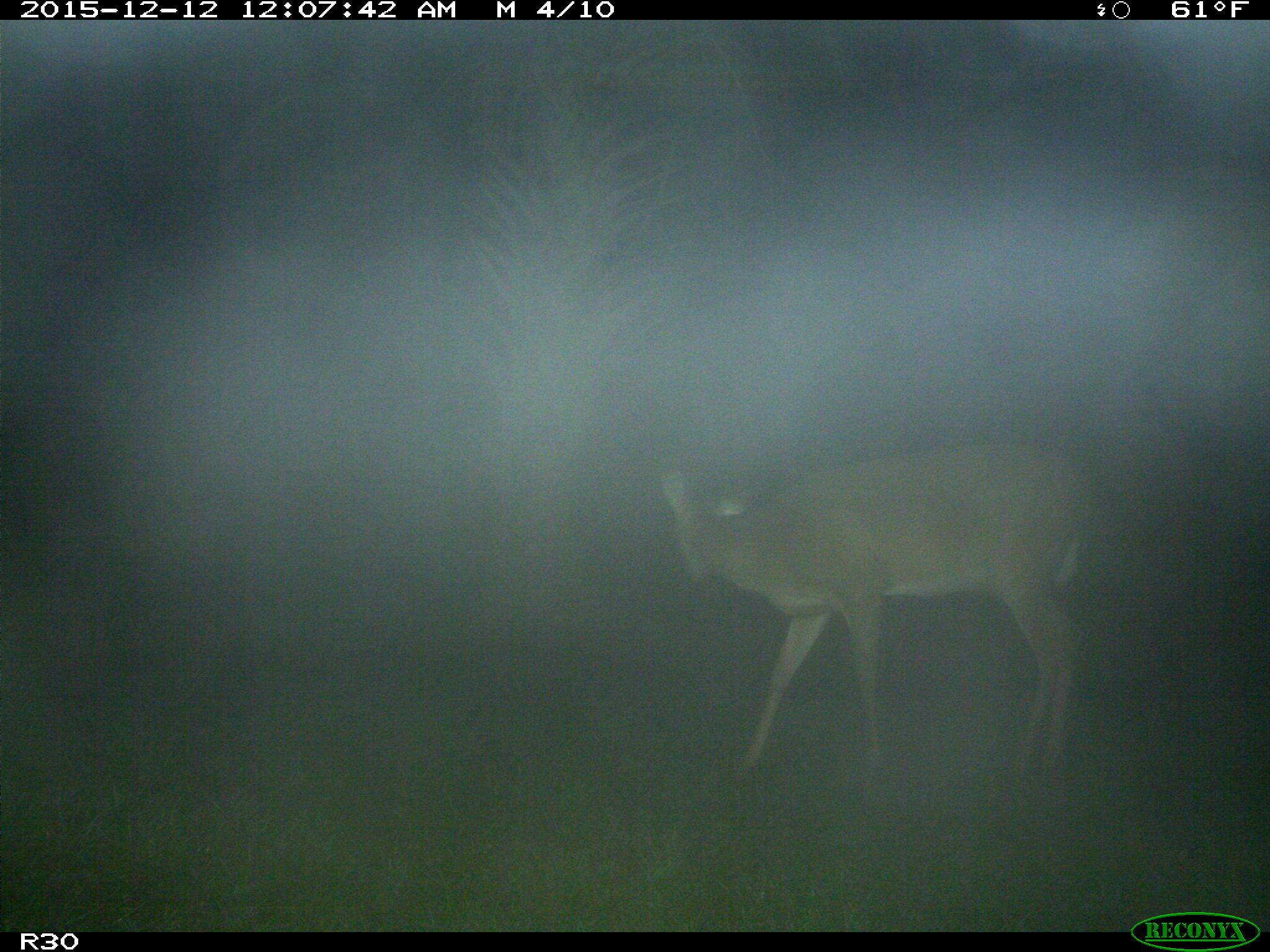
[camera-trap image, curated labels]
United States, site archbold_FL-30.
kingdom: Animalia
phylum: Chordata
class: Mammalia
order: Artiodactyla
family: Cervidae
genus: Odocoileus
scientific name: Odocoileus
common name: deer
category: unidentified deer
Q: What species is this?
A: Unidentified deer (deer) (Odocoileus).